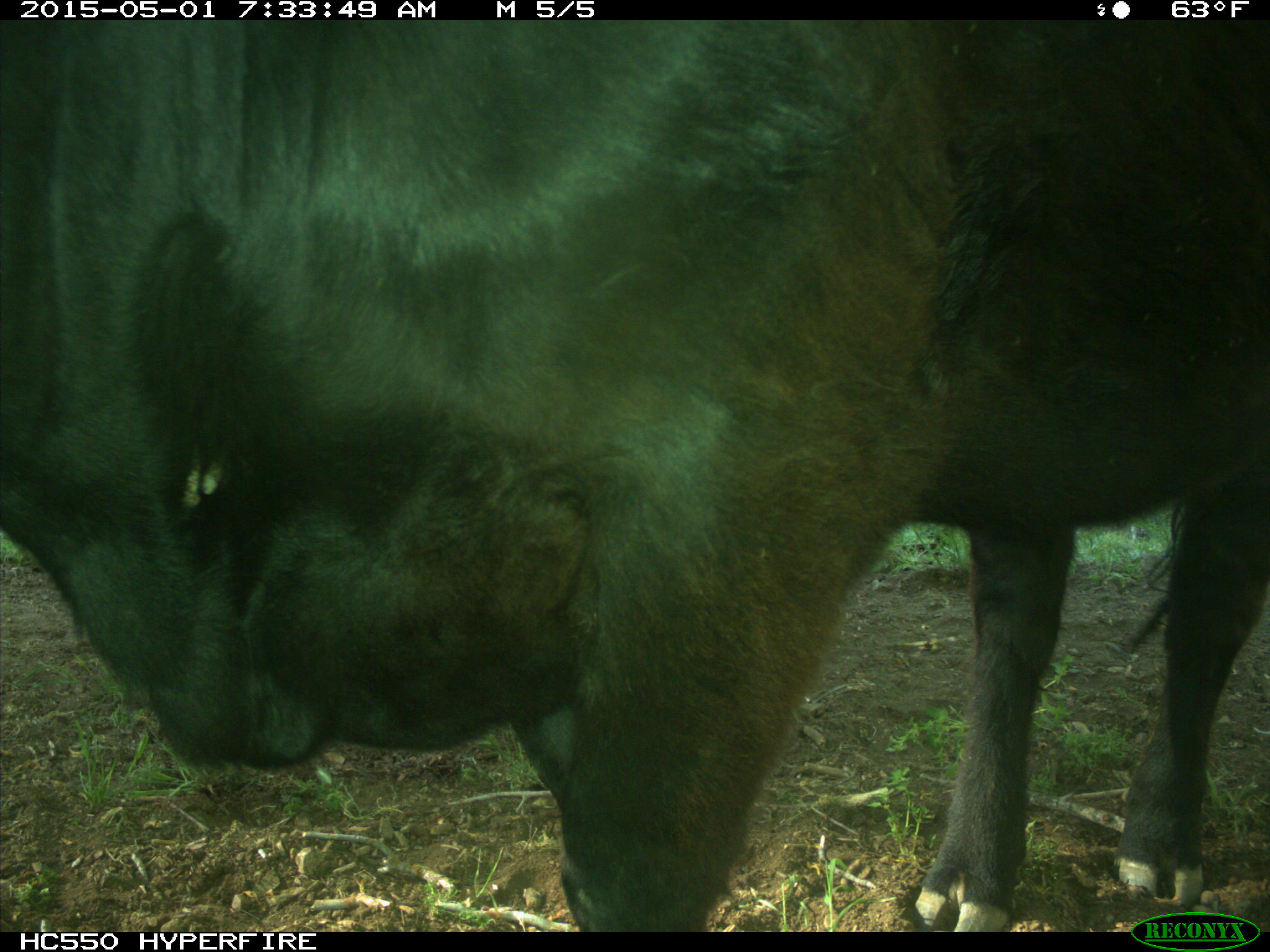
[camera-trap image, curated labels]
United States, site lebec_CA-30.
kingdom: Animalia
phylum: Chordata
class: Mammalia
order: Artiodactyla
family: Bovidae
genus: Bos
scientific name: Bos taurus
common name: domestic cow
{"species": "Bos taurus (domestic cow)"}